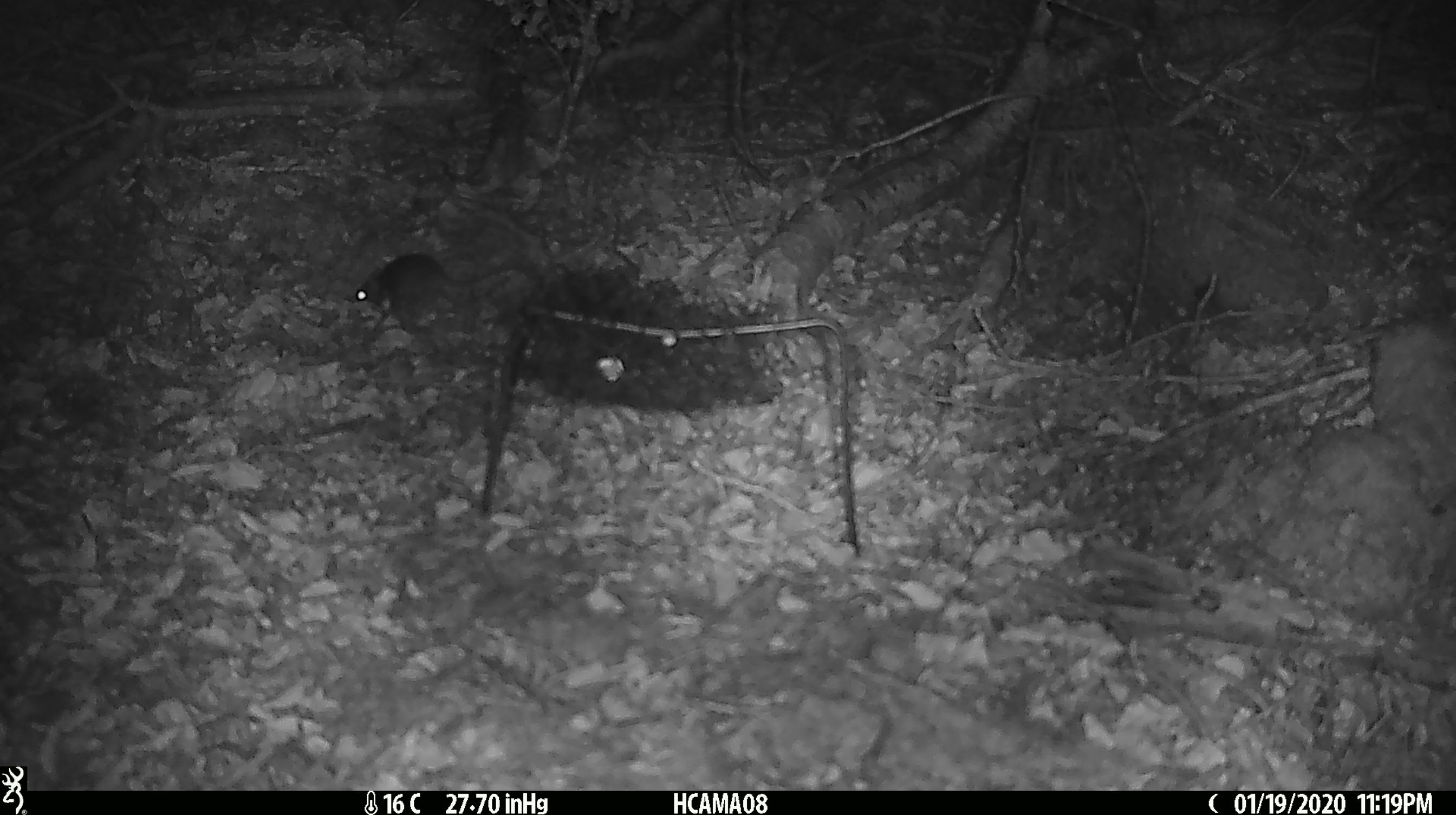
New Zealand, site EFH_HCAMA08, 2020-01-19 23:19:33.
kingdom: Animalia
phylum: Chordata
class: Mammalia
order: Rodentia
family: Muridae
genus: Mus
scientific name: Mus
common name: mouse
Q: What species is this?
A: Mouse (Mus).